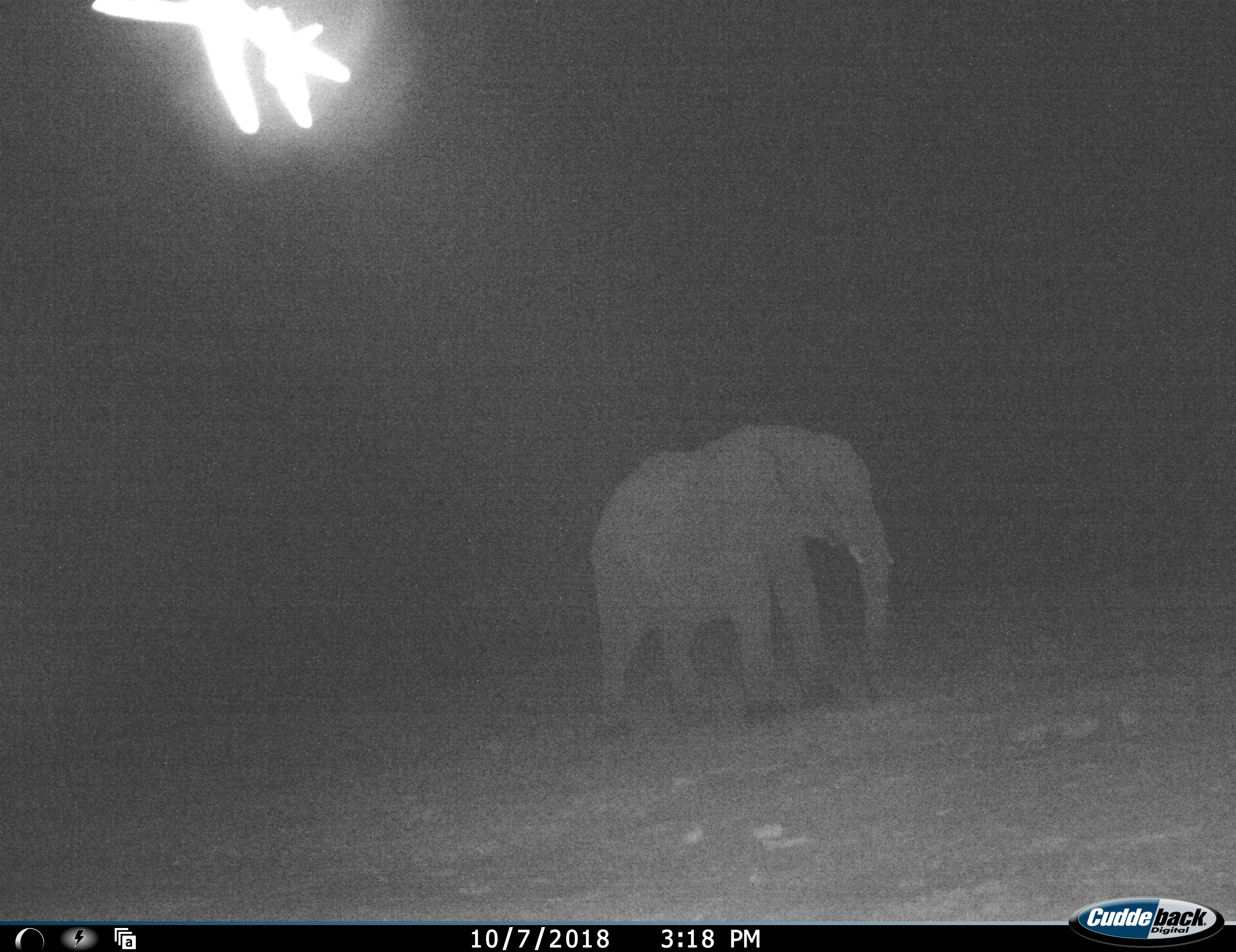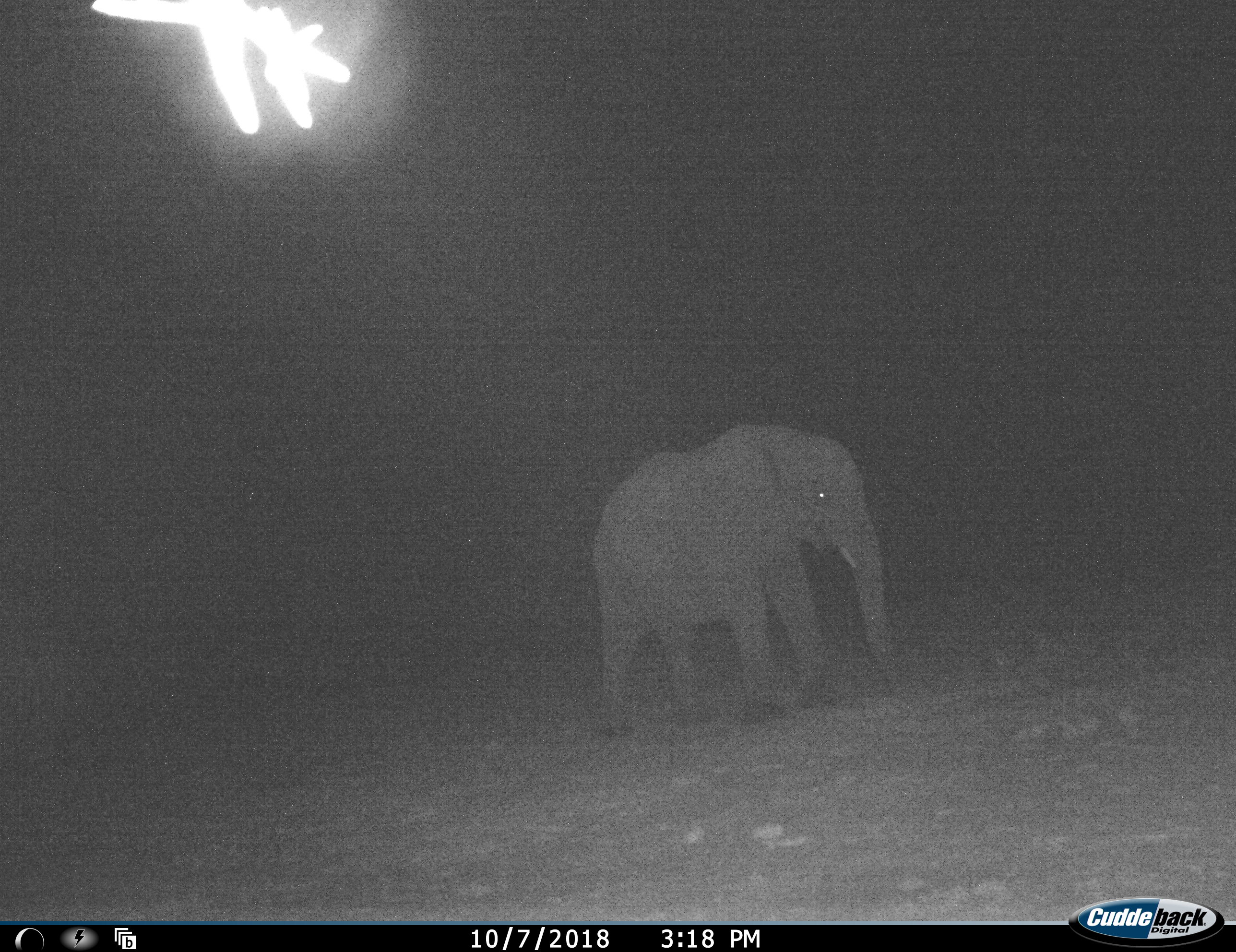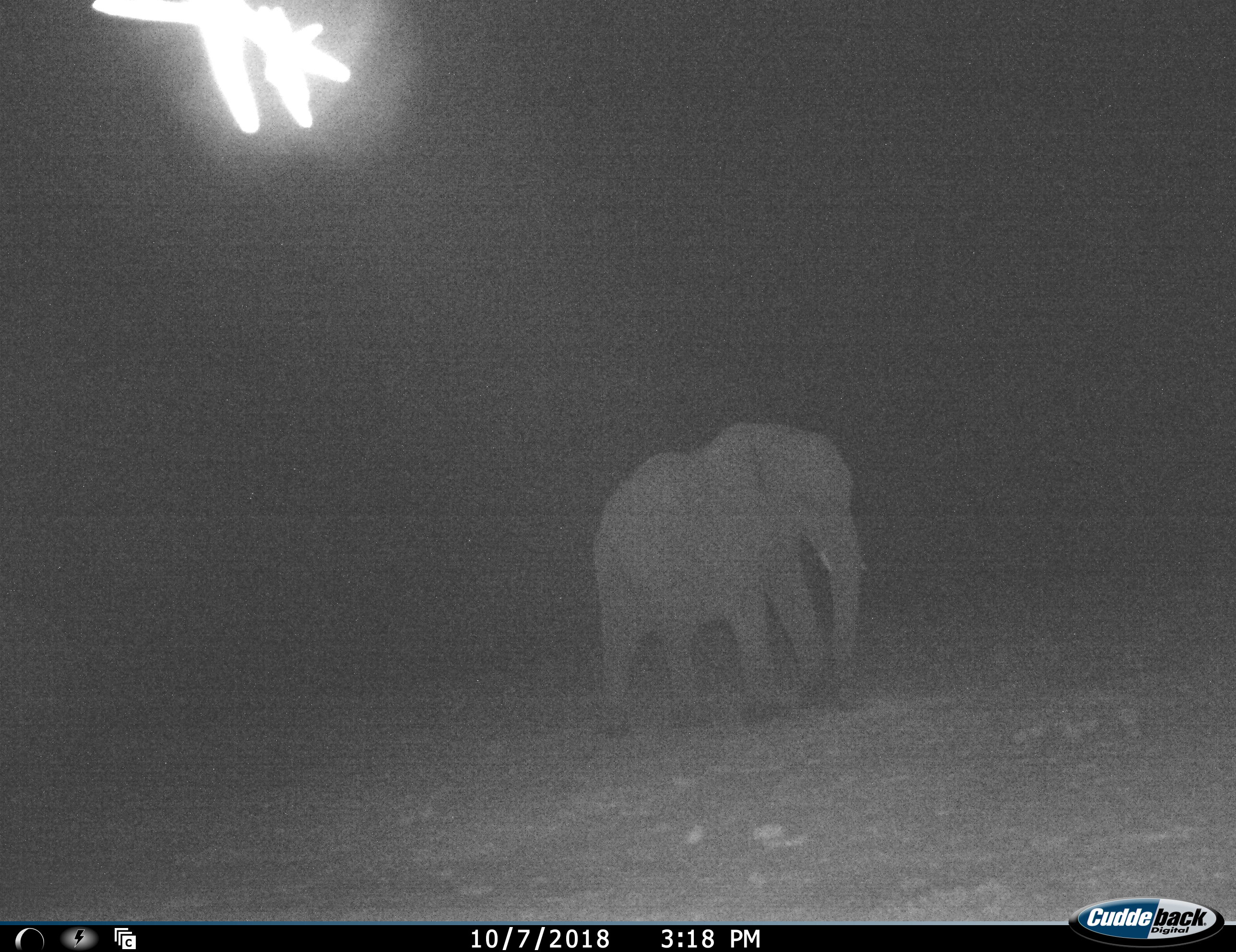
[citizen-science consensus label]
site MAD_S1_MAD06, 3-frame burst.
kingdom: Animalia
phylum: Chordata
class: Mammalia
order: Proboscidea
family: Elephantidae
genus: Loxodonta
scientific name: Loxodonta africana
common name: african bush elephant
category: elephant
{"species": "elephant (african bush elephant) (Loxodonta africana)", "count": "1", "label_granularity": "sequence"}